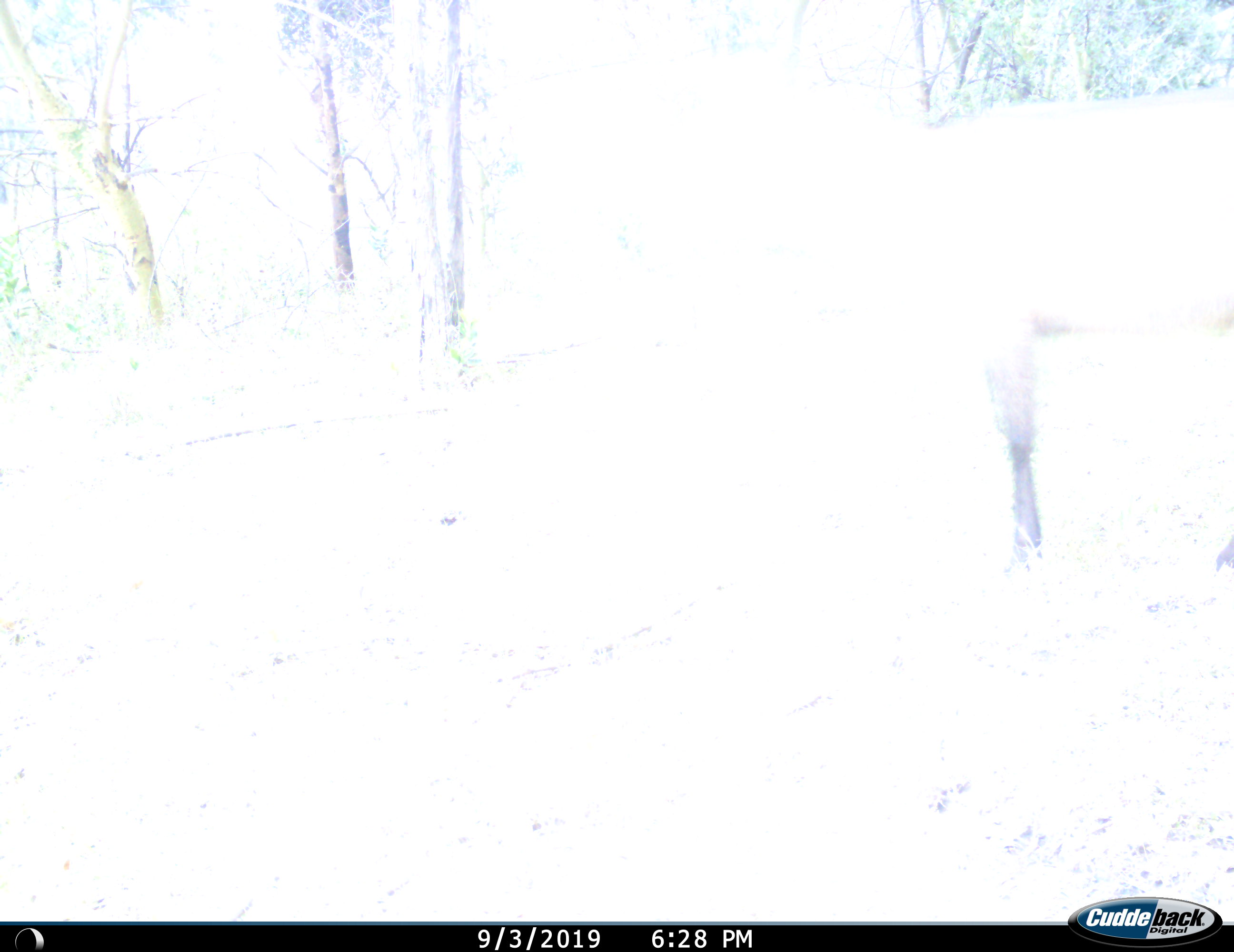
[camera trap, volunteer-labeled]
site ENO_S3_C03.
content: unidentified animal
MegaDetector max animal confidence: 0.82